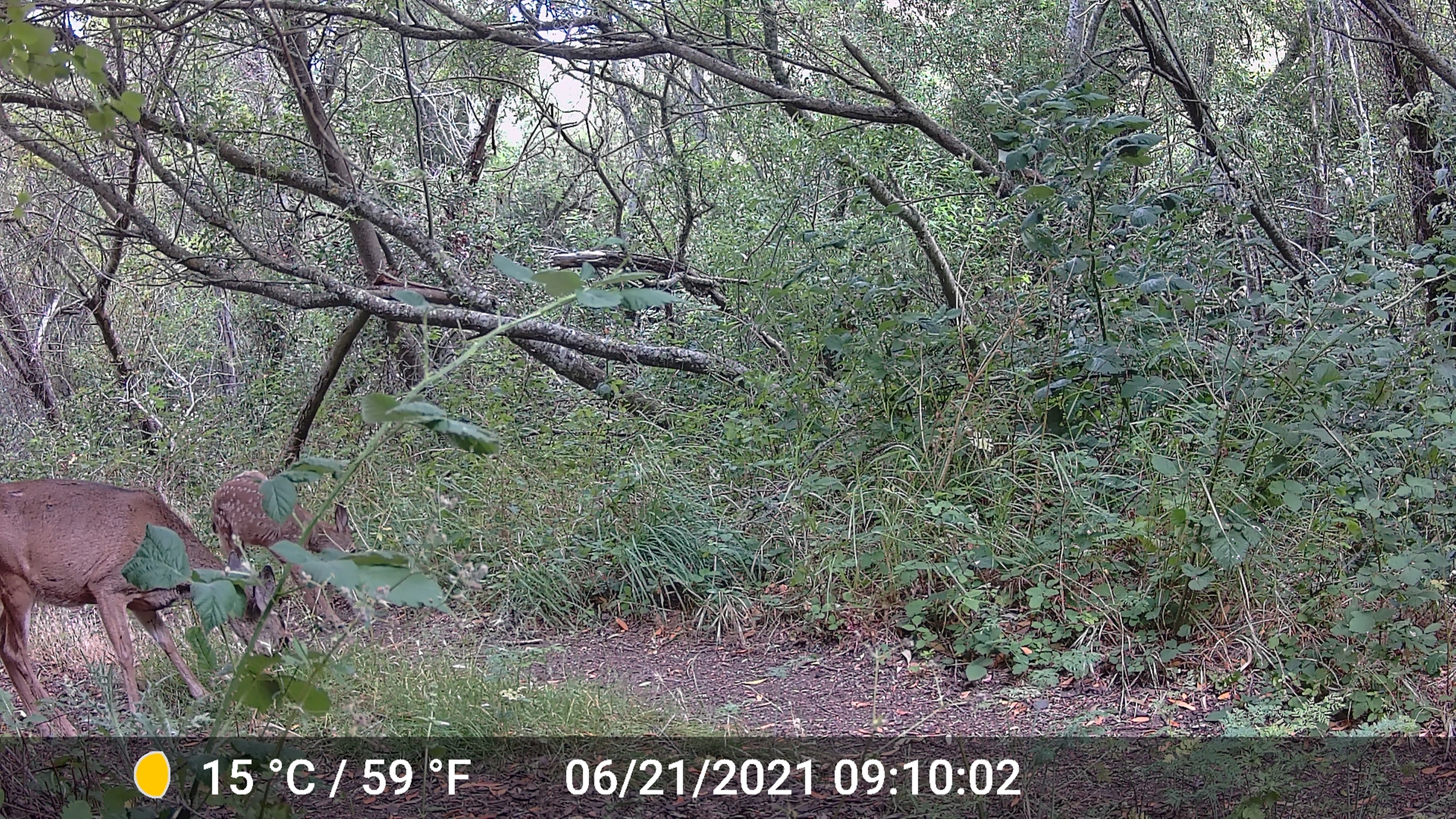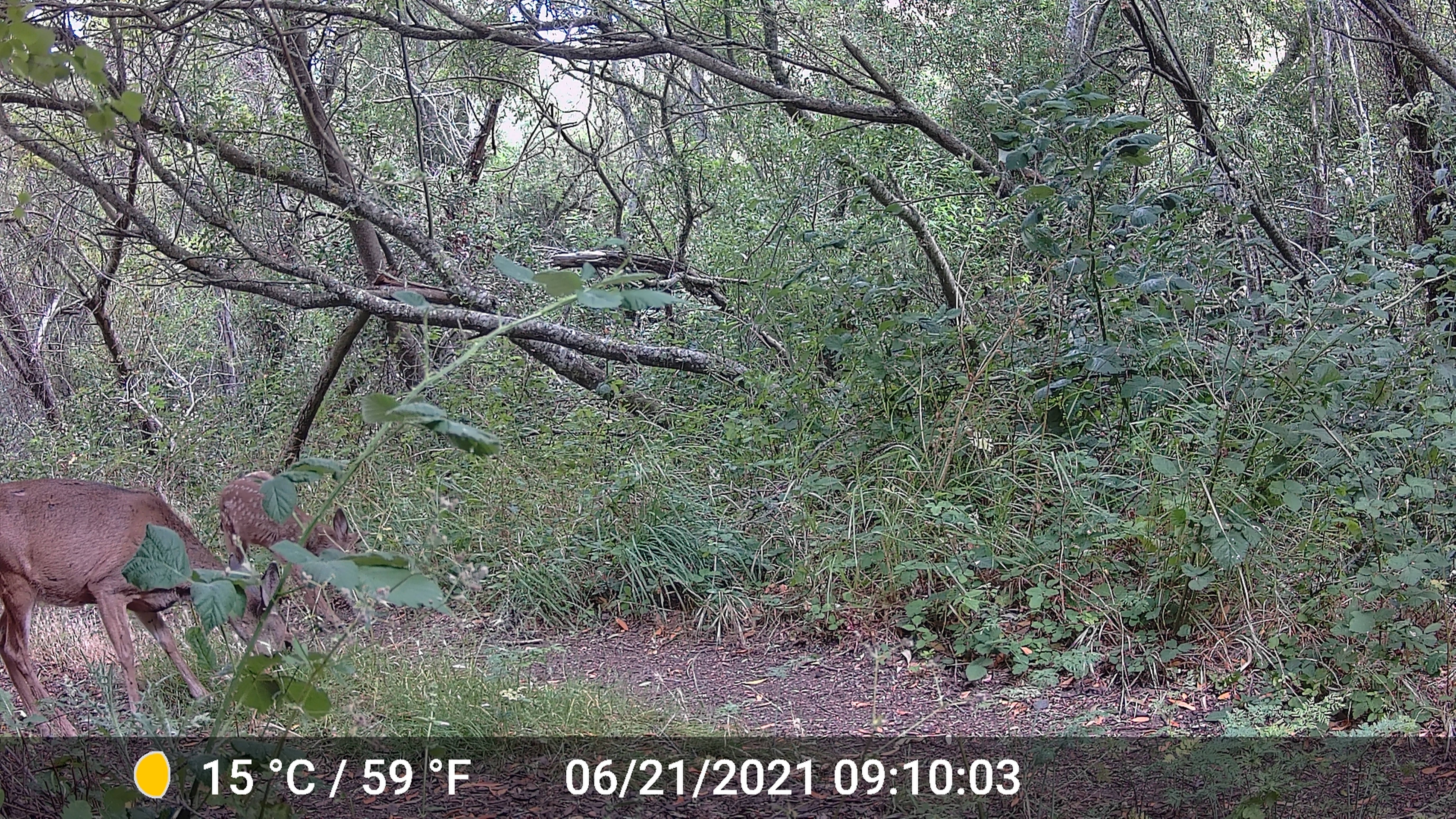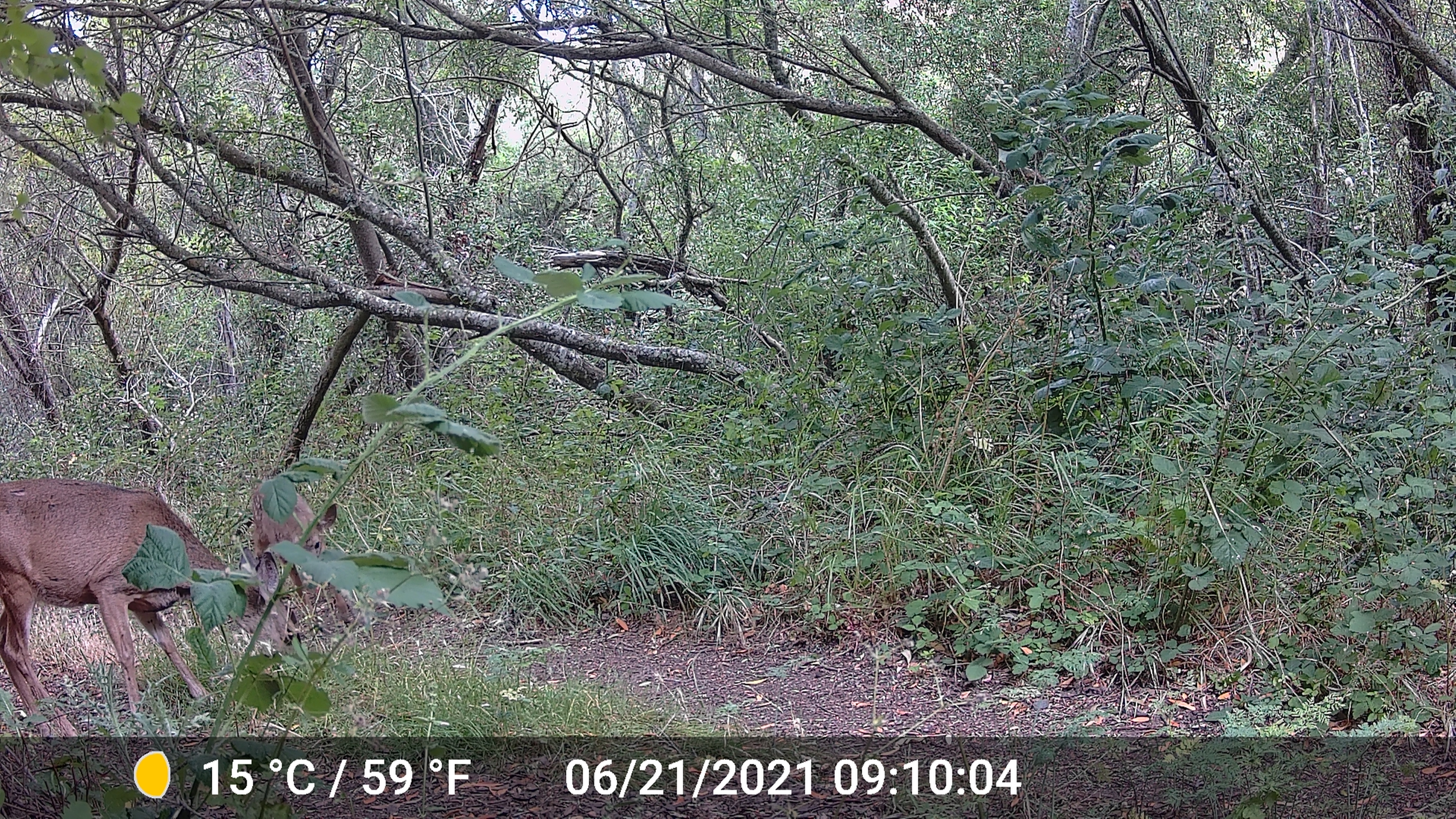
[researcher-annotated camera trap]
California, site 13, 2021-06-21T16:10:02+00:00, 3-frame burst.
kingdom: Animalia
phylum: Chordata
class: Mammalia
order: Artiodactyla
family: Cervidae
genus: Odocoileus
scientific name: Odocoileus hemionus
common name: mule deer